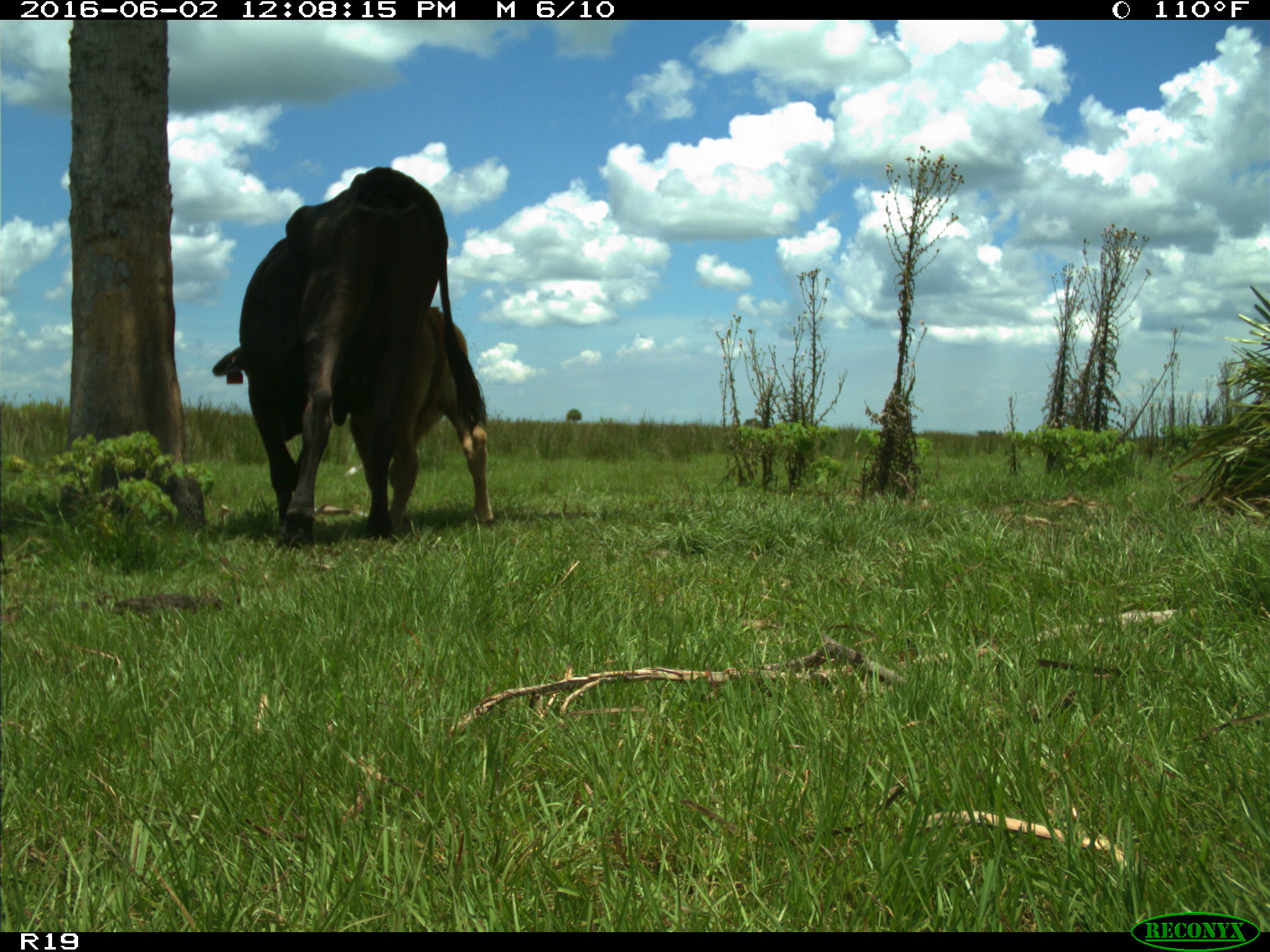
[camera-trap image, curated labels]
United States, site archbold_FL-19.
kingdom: Animalia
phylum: Chordata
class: Mammalia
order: Artiodactyla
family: Bovidae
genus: Bos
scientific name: Bos taurus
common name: domestic cow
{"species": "Bos taurus (domestic cow)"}